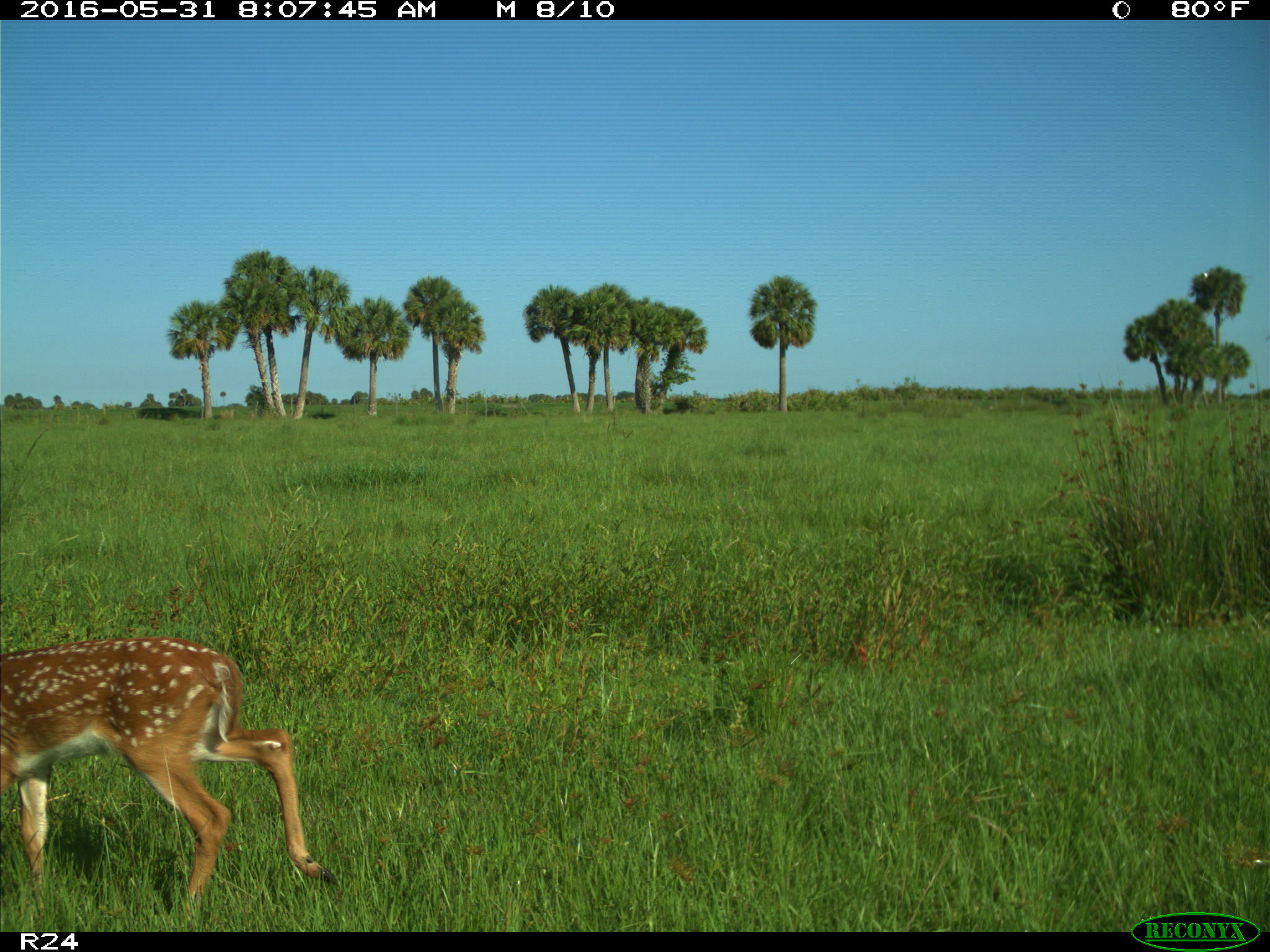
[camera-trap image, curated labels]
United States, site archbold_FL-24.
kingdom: Animalia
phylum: Chordata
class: Mammalia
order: Artiodactyla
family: Cervidae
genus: Odocoileus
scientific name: Odocoileus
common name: deer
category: unidentified deer